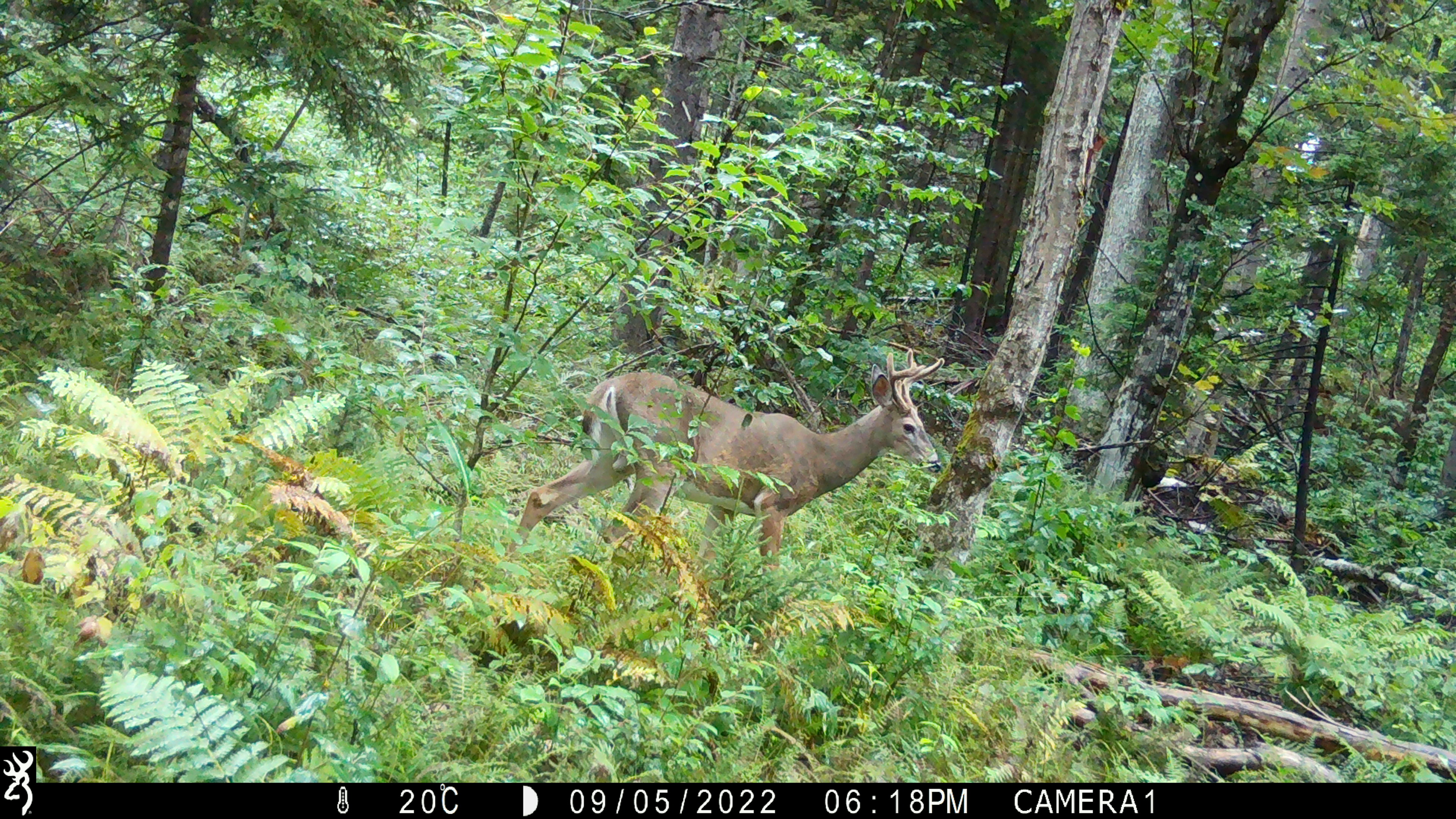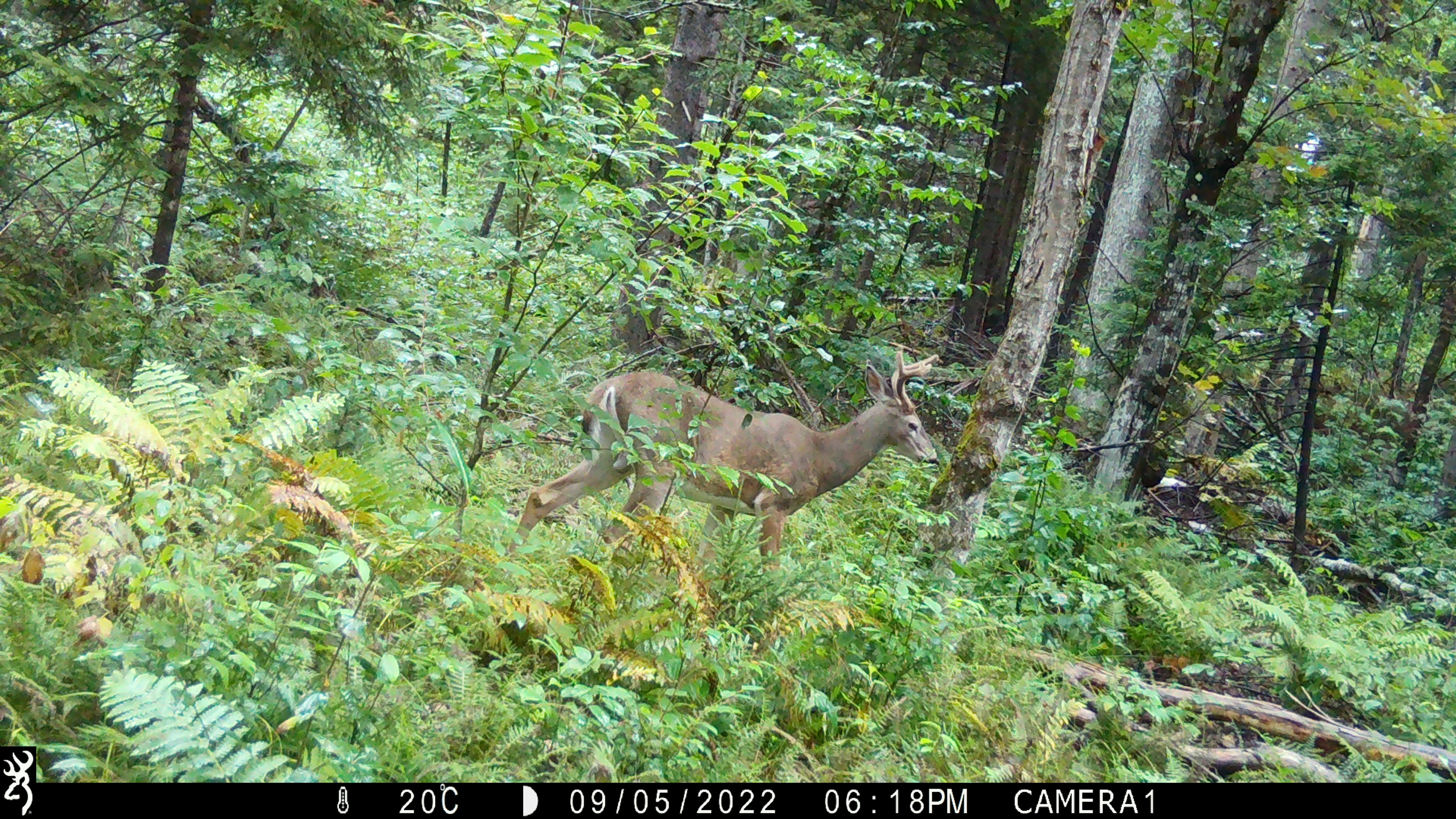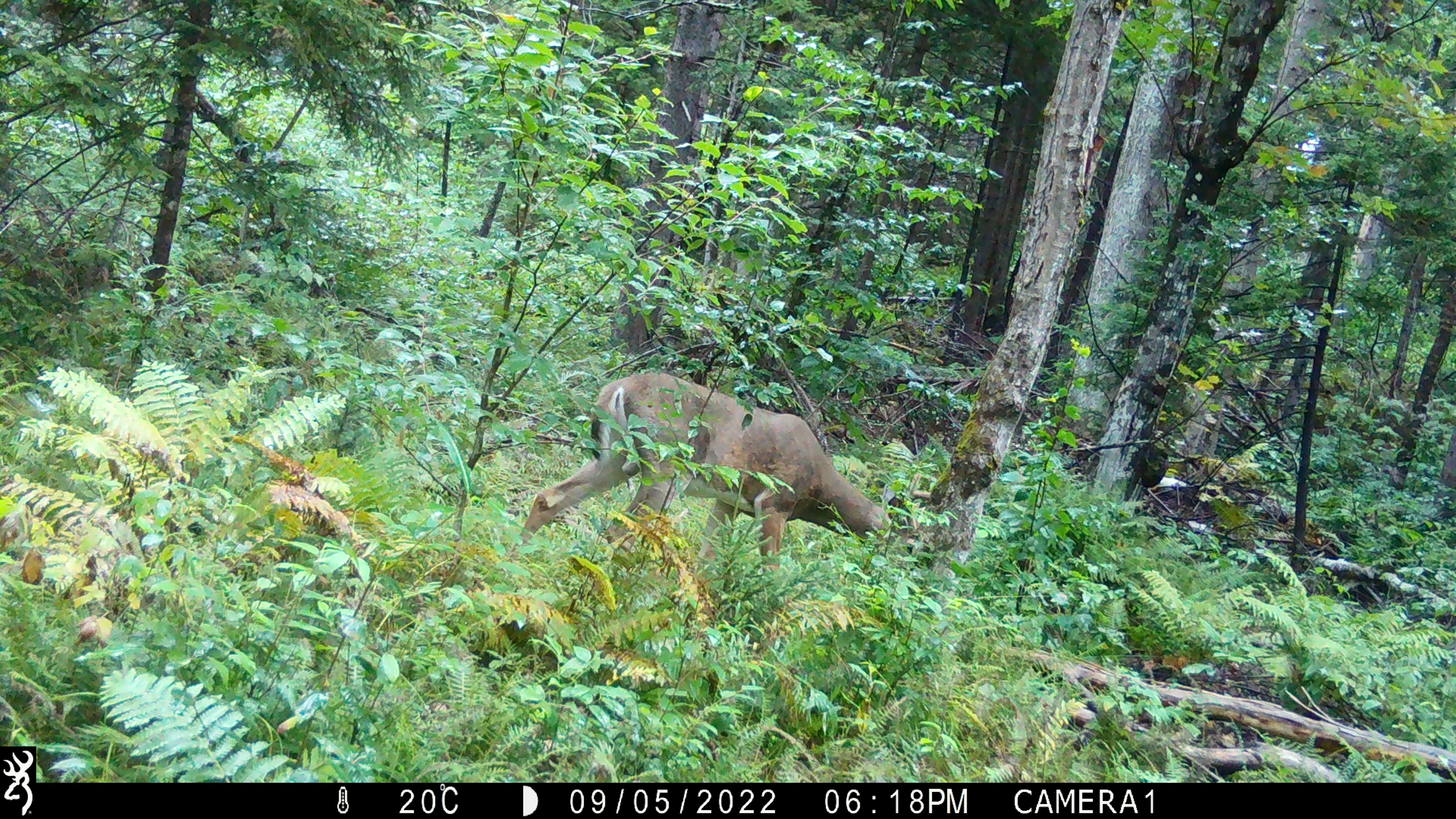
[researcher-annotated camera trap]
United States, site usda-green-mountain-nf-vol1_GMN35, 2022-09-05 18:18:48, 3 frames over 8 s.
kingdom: Animalia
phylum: Chordata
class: Mammalia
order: Artiodactyla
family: Cervidae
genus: Odocoileus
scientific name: Odocoileus virginianus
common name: white-tailed deer